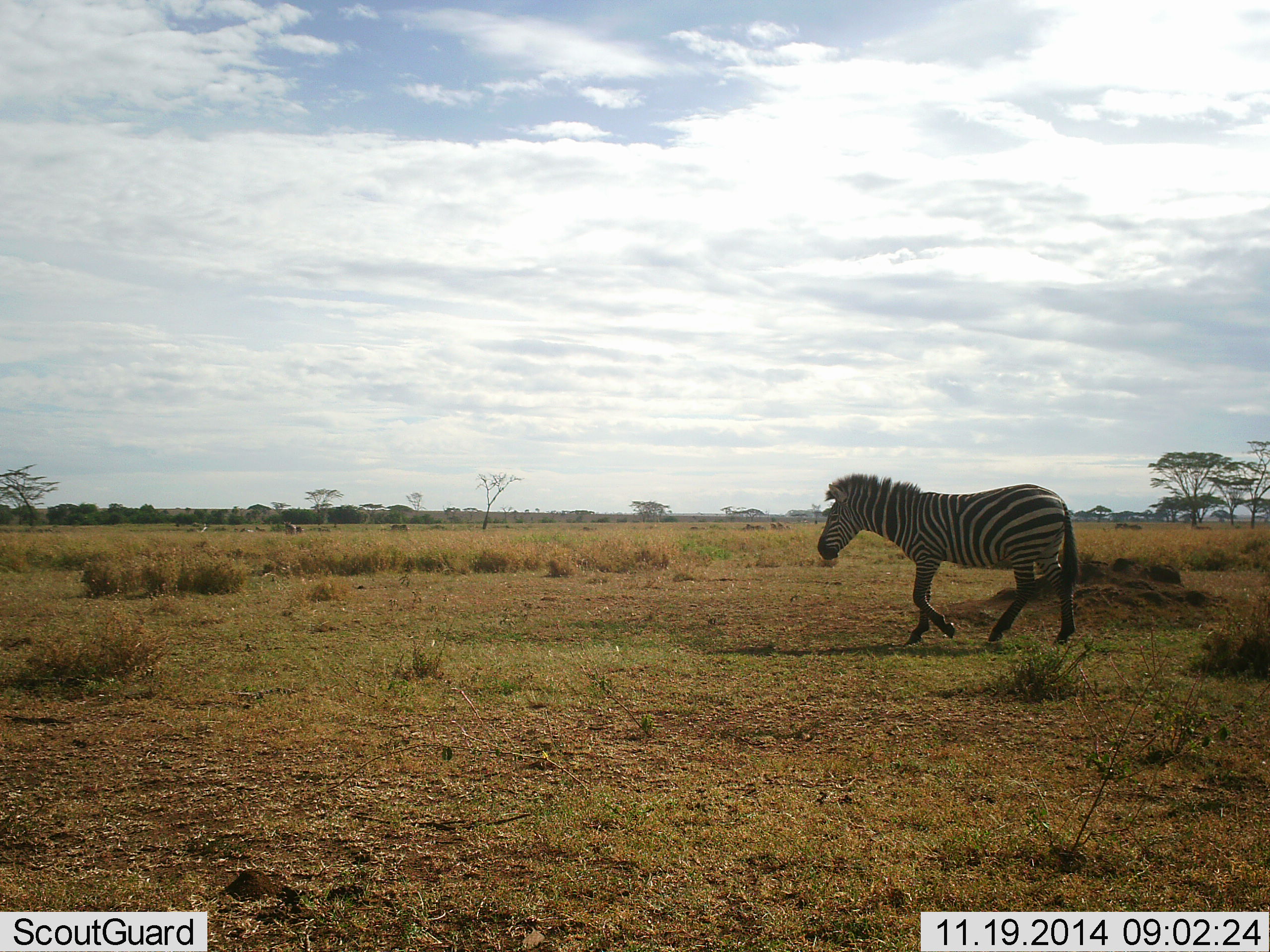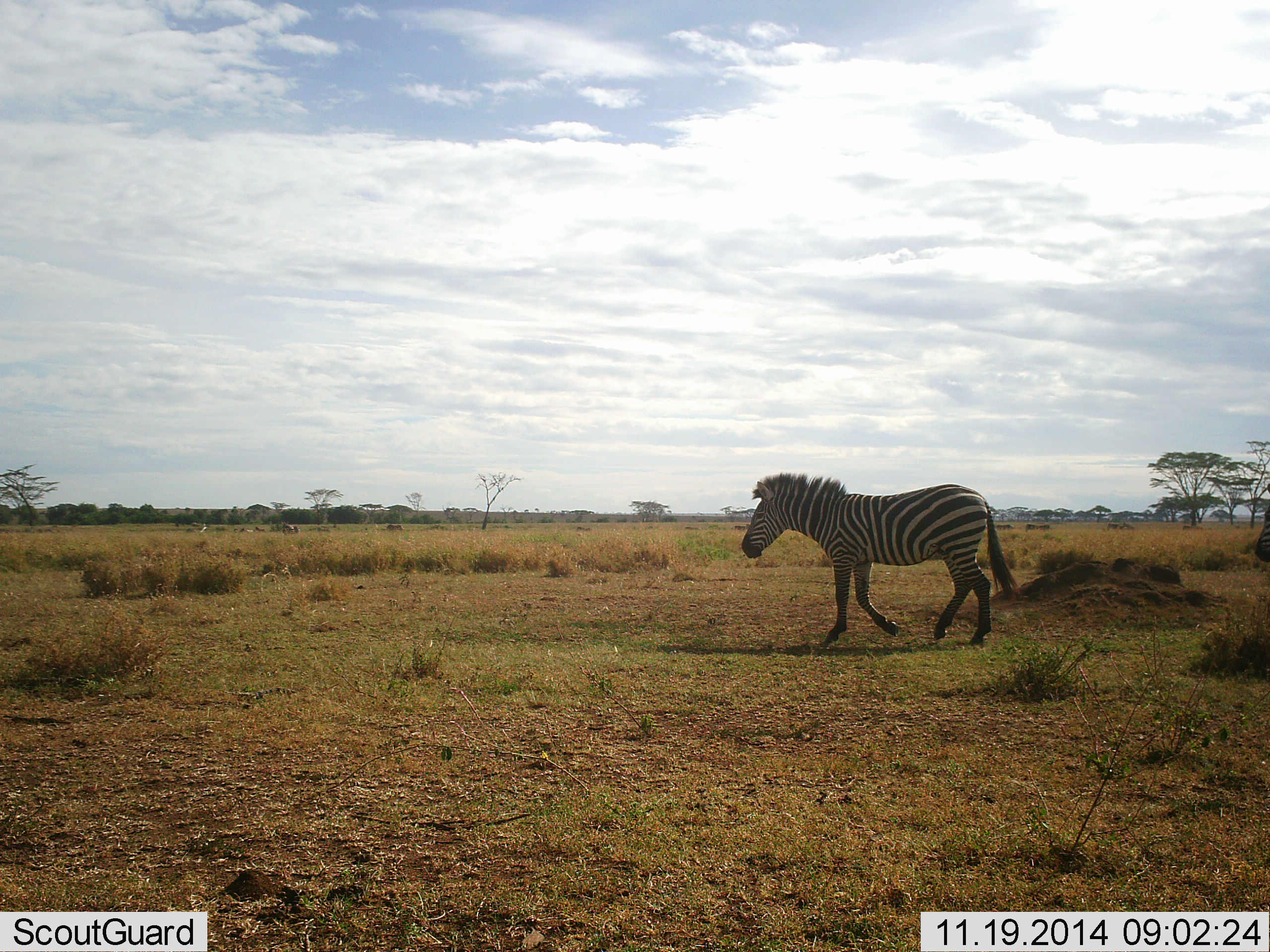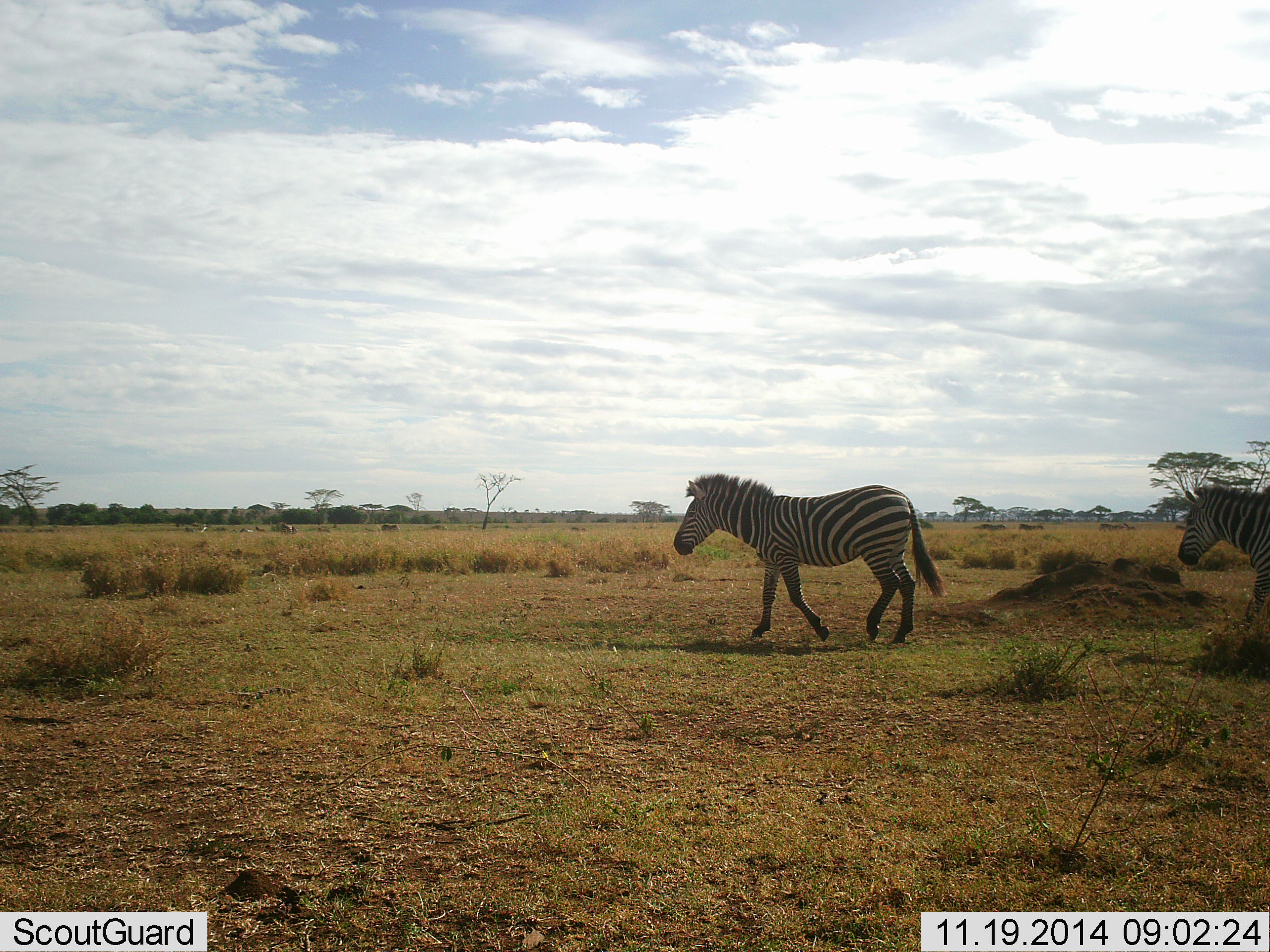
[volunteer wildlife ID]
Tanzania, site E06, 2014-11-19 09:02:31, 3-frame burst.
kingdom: Animalia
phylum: Chordata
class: Mammalia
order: Perissodactyla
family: Equidae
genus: Equus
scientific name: Equus quagga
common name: plains zebra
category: zebra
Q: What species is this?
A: Zebra (plains zebra) (Equus quagga).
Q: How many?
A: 2.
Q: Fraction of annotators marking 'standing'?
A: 0%.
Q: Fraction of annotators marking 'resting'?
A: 0%.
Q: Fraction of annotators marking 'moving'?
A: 100%.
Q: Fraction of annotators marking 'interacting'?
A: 0%.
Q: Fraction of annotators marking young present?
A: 0%.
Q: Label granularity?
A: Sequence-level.